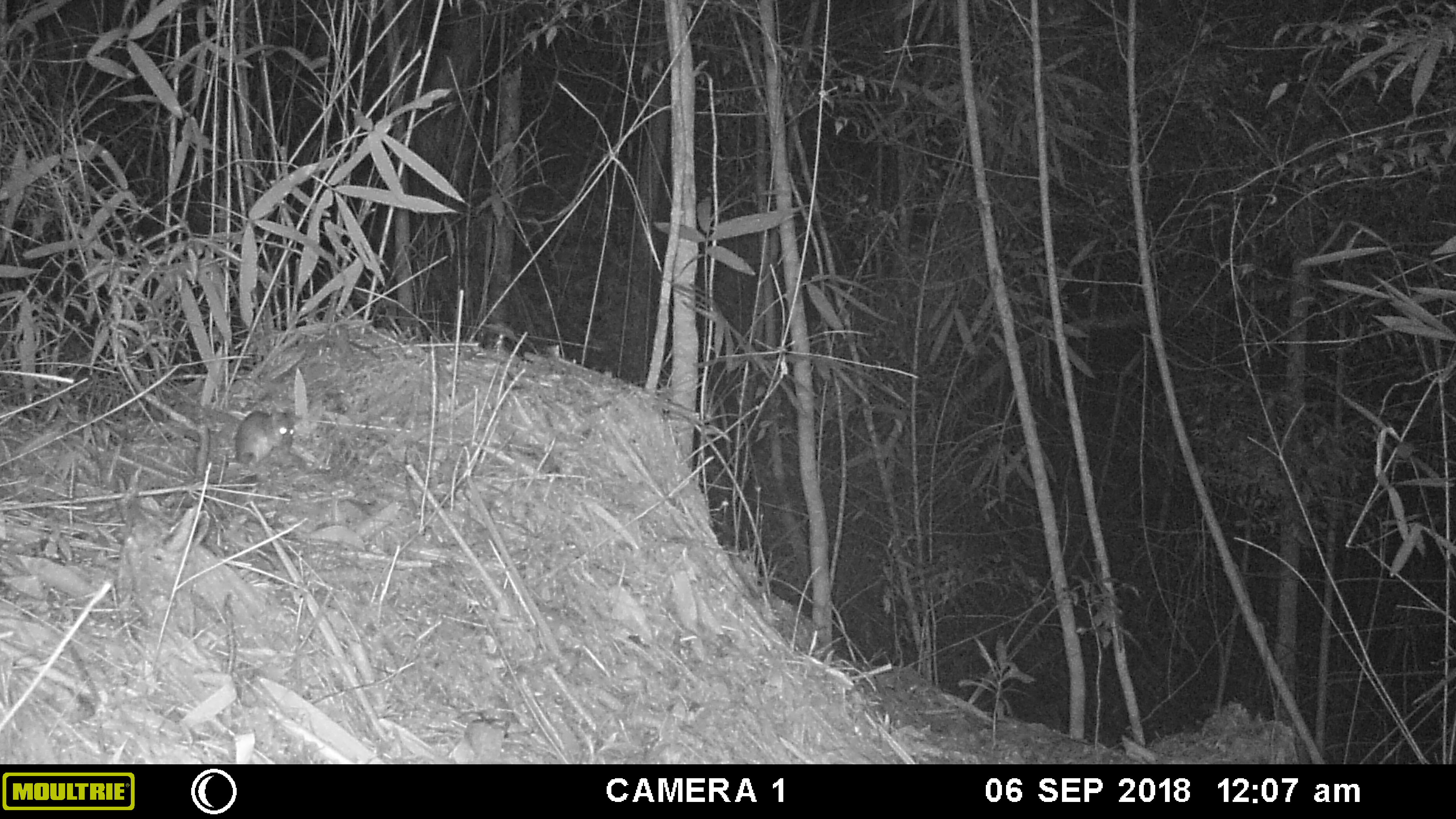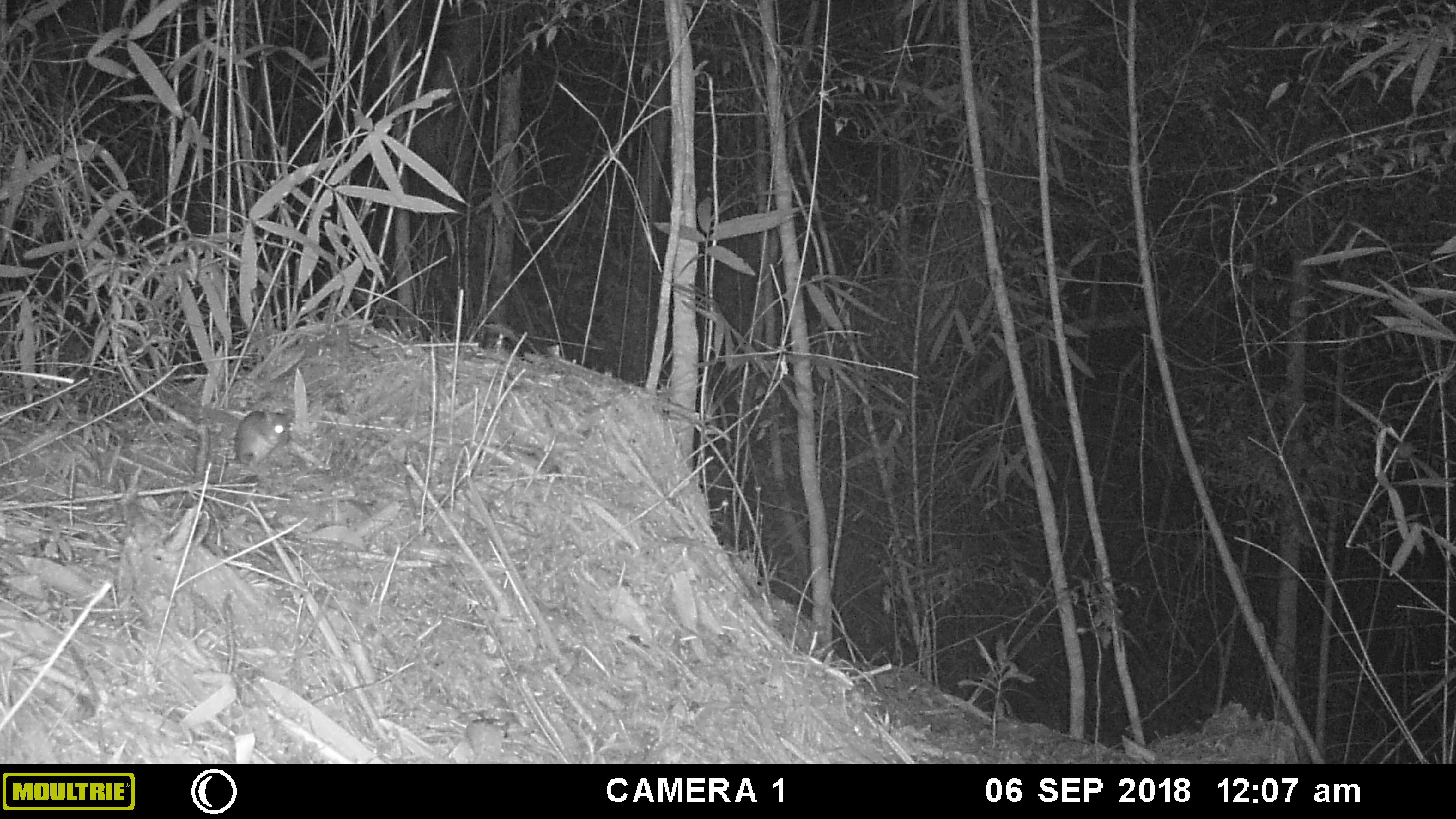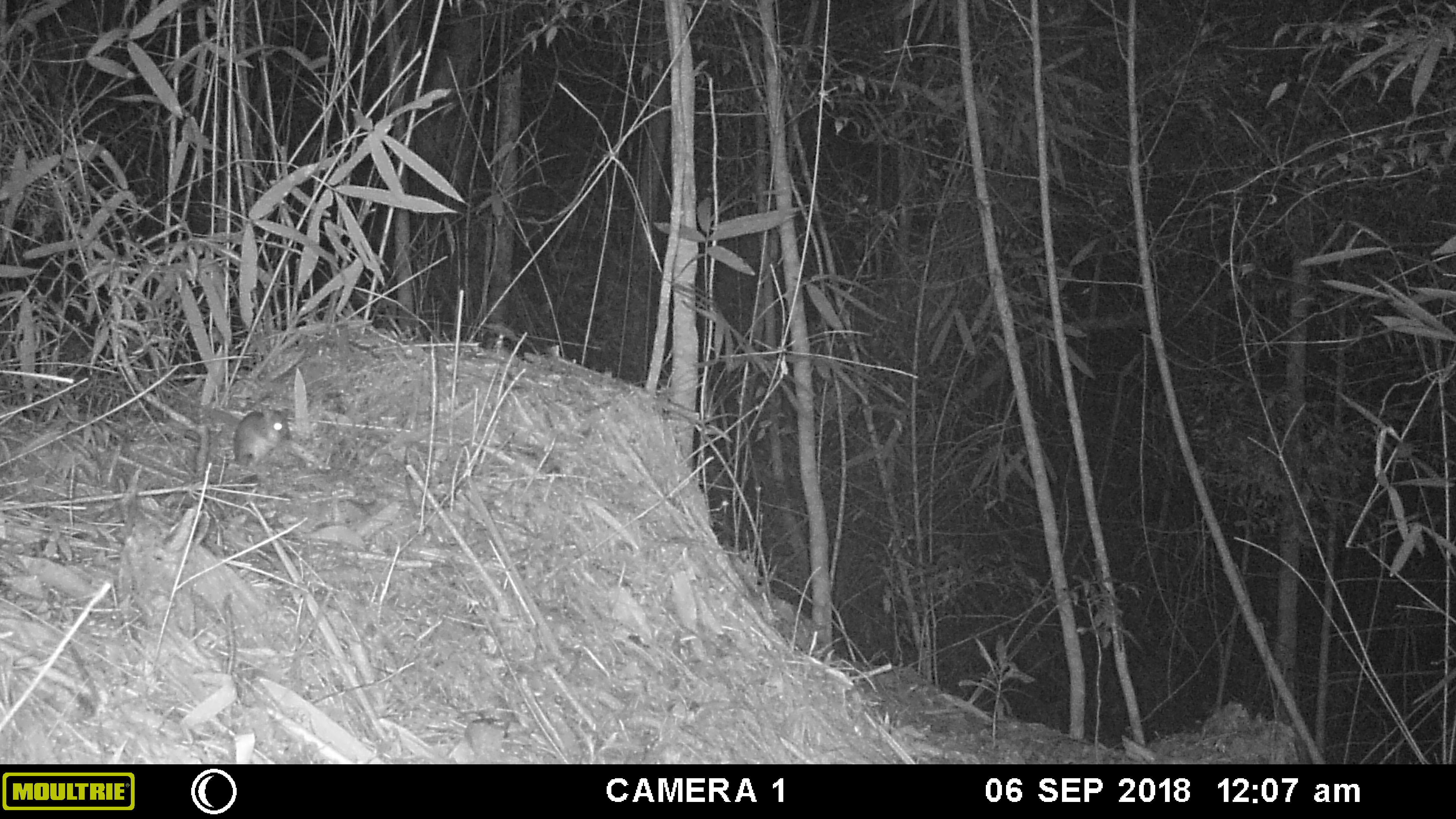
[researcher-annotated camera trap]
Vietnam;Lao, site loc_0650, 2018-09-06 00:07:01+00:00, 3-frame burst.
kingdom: Animalia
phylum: Chordata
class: Mammalia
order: Rodentia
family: Muridae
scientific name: Muridae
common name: old-world mice and rats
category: unidentified murid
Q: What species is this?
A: Unidentified murid (old-world mice and rats) (Muridae).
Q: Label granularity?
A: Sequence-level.